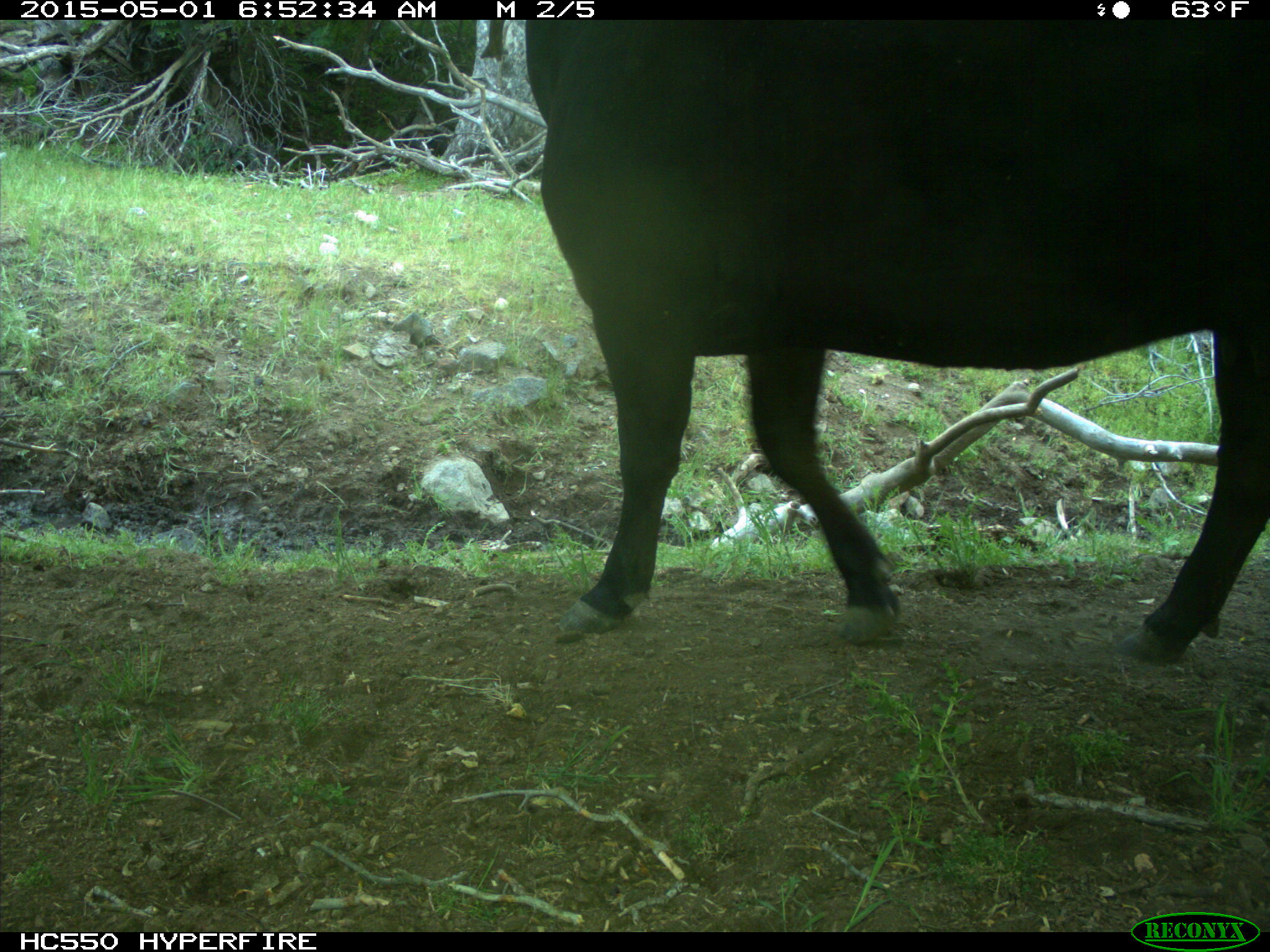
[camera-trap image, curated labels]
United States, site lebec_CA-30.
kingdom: Animalia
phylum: Chordata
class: Mammalia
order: Artiodactyla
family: Bovidae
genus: Bos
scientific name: Bos taurus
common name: domestic cow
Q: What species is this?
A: Bos taurus (domestic cow).